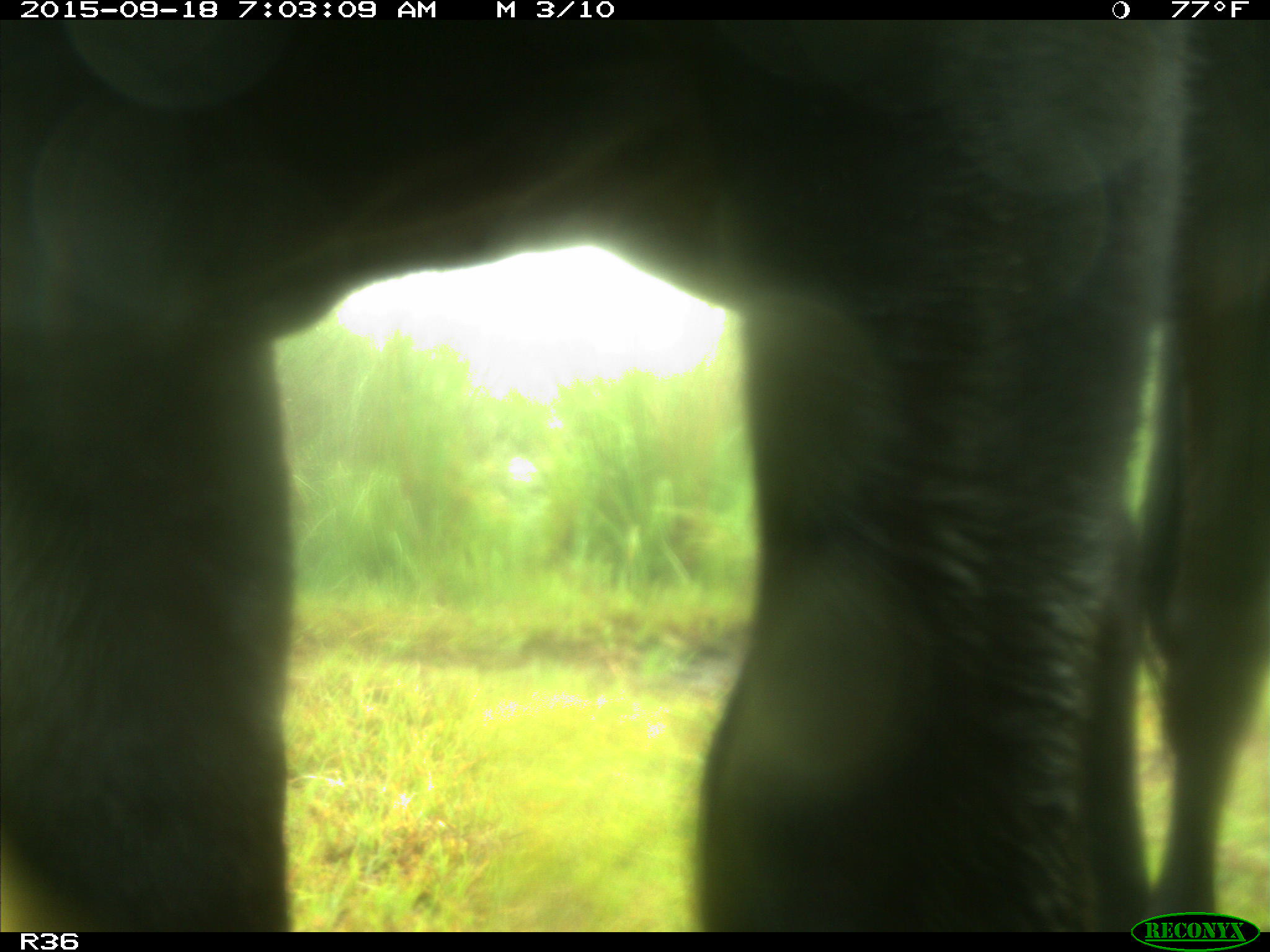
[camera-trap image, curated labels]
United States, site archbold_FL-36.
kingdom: Animalia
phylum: Chordata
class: Mammalia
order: Artiodactyla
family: Bovidae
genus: Bos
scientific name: Bos taurus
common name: domestic cow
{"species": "Bos taurus (domestic cow)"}